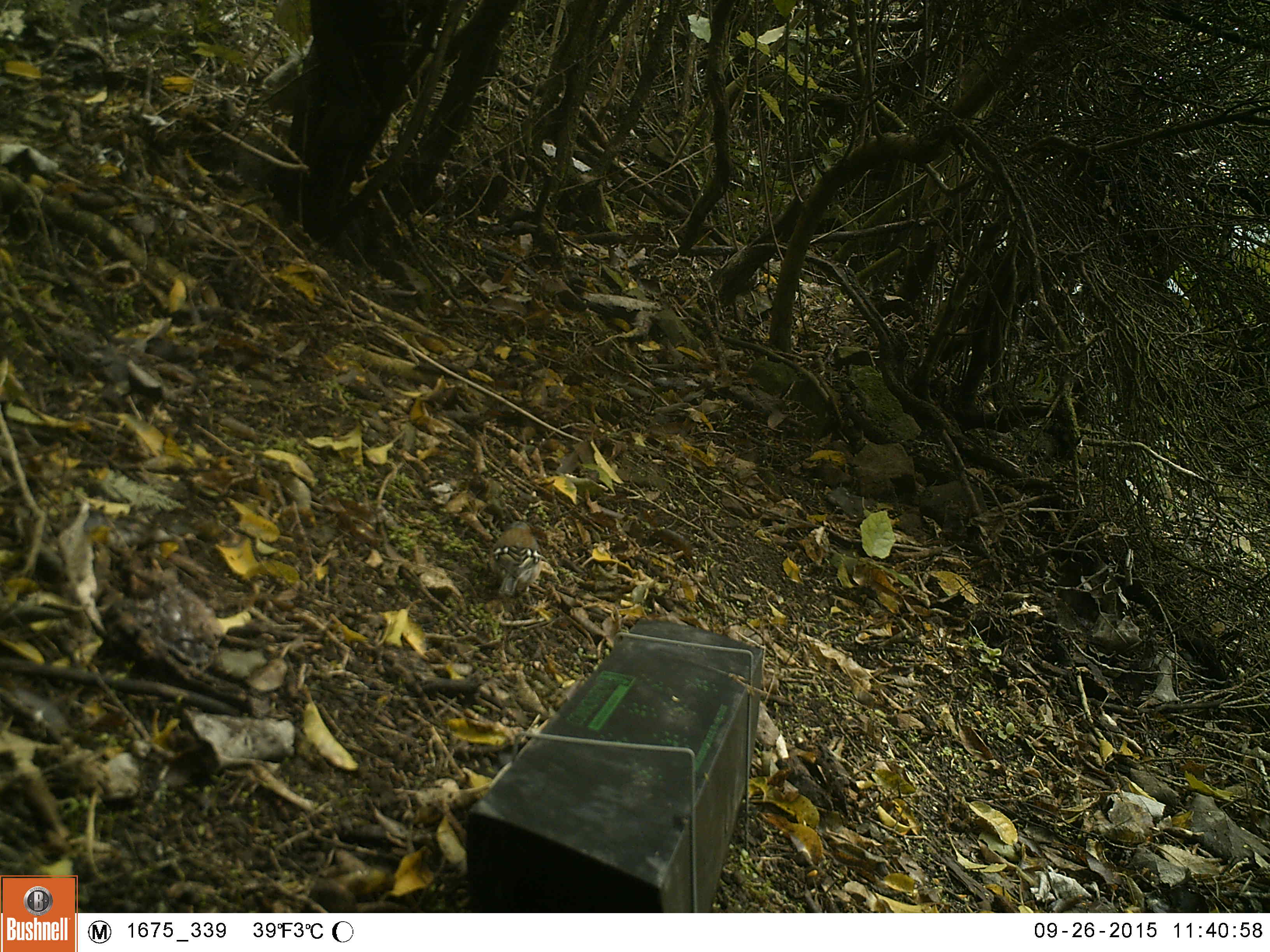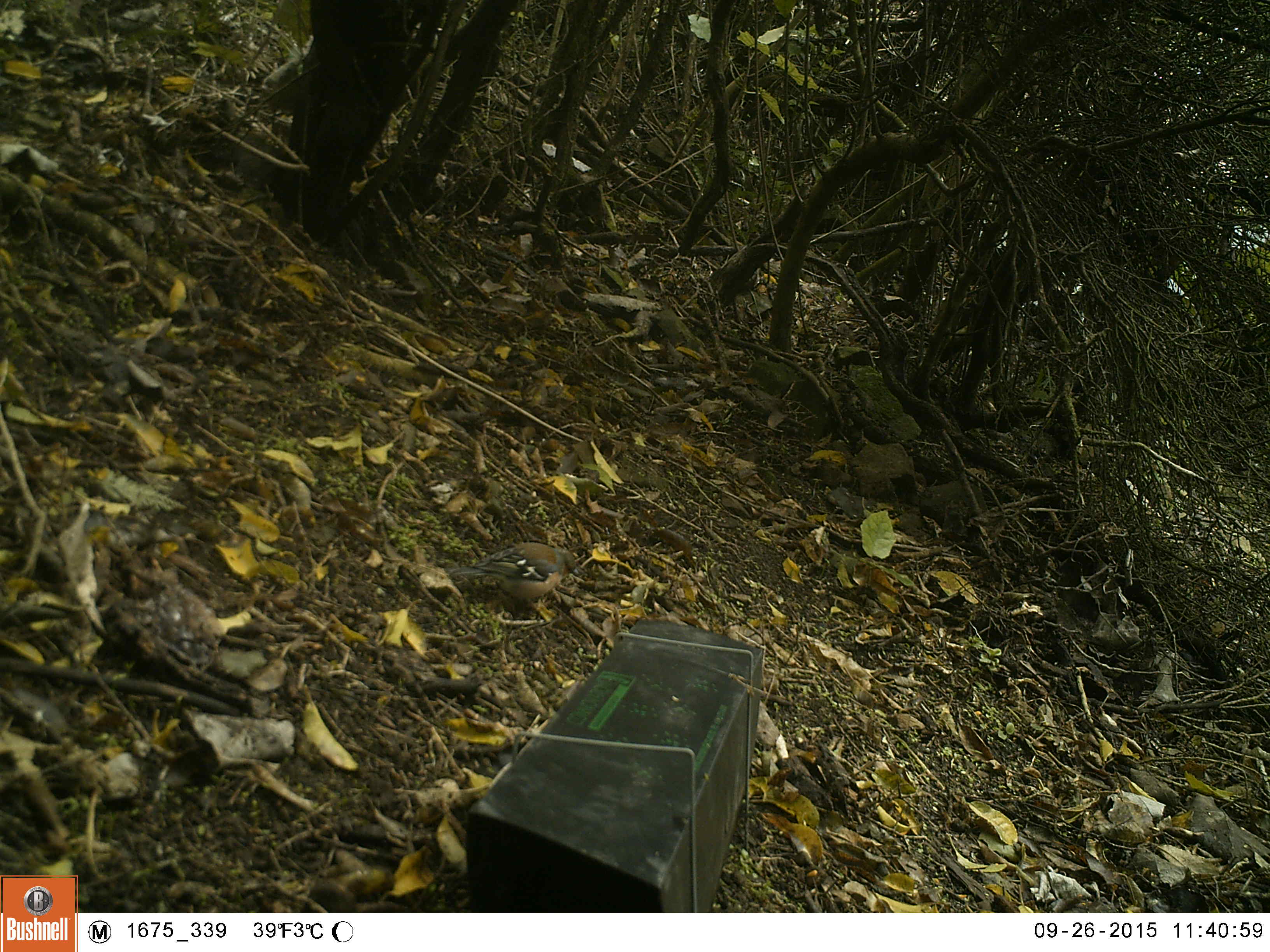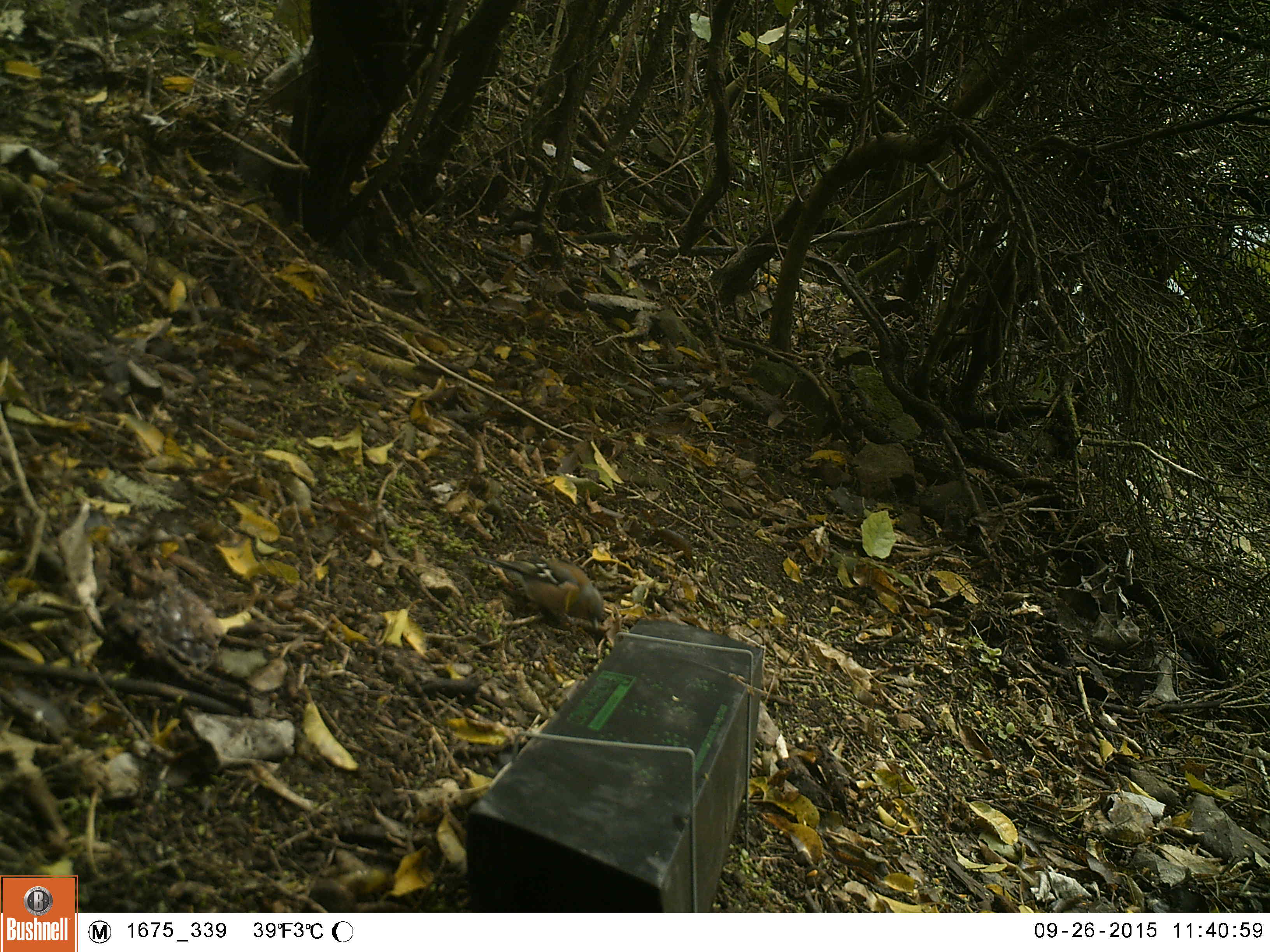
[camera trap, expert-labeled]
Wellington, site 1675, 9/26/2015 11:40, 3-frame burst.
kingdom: Animalia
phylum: Chordata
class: Aves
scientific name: Aves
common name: bird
Bird (Aves).